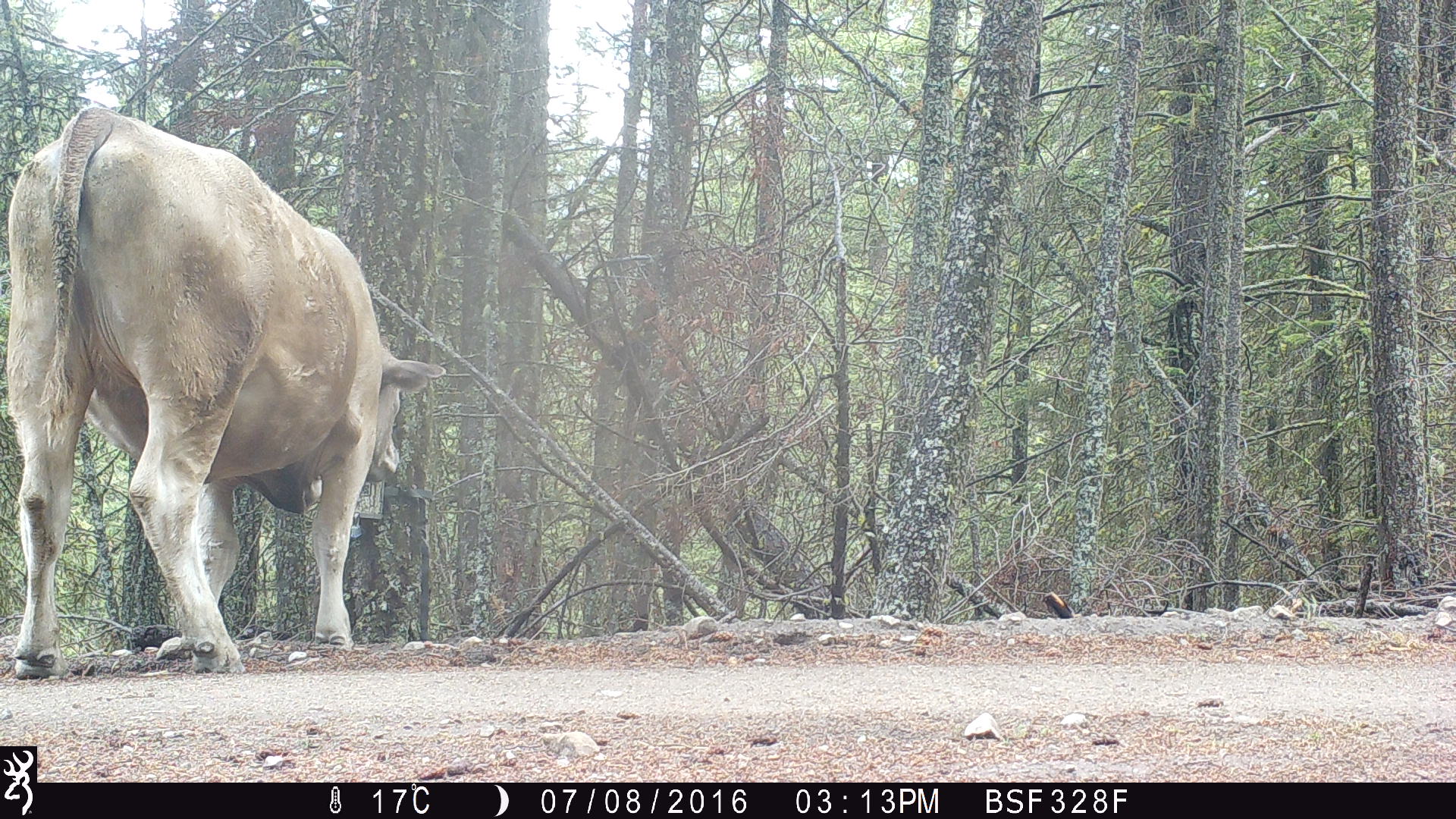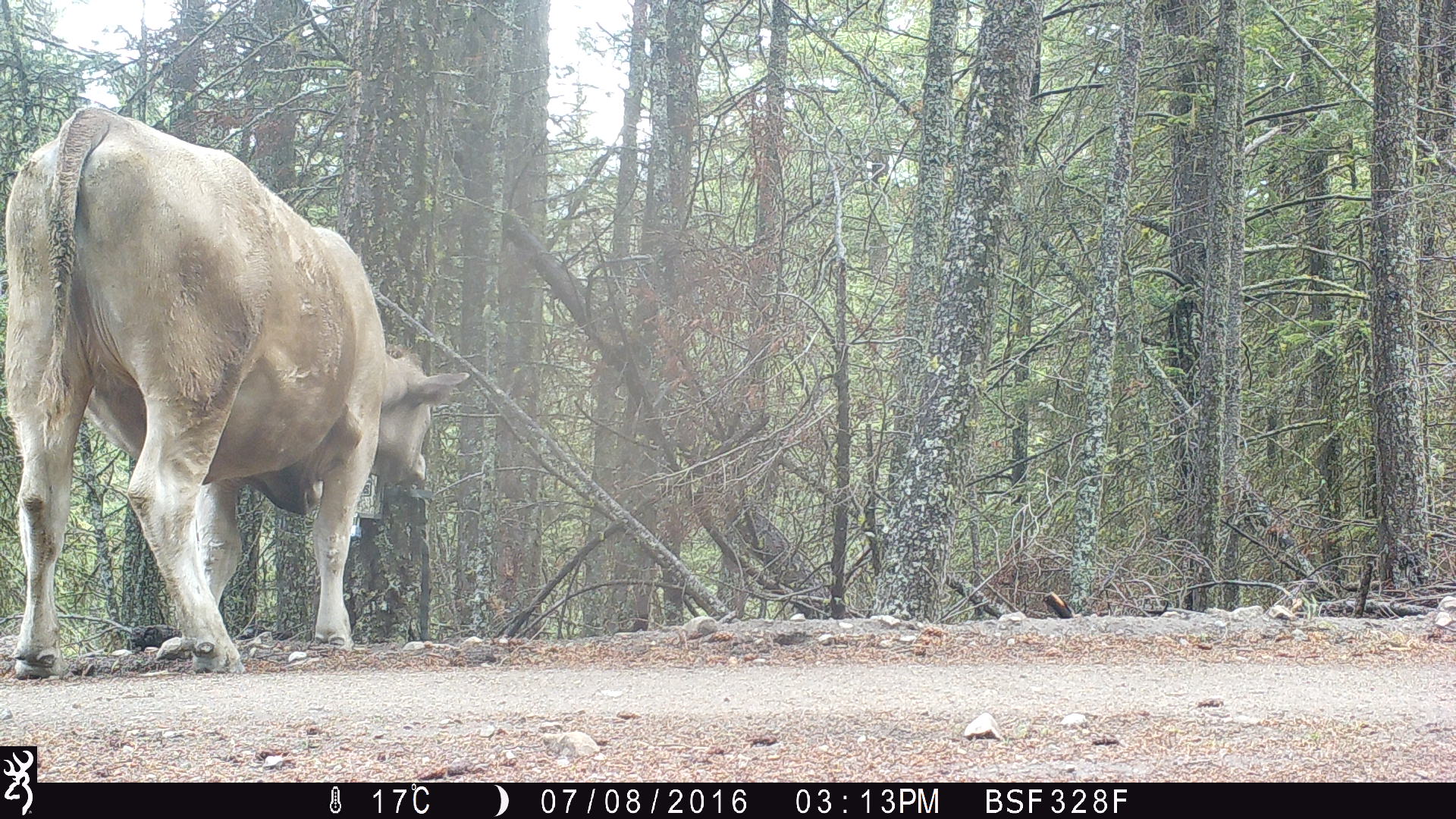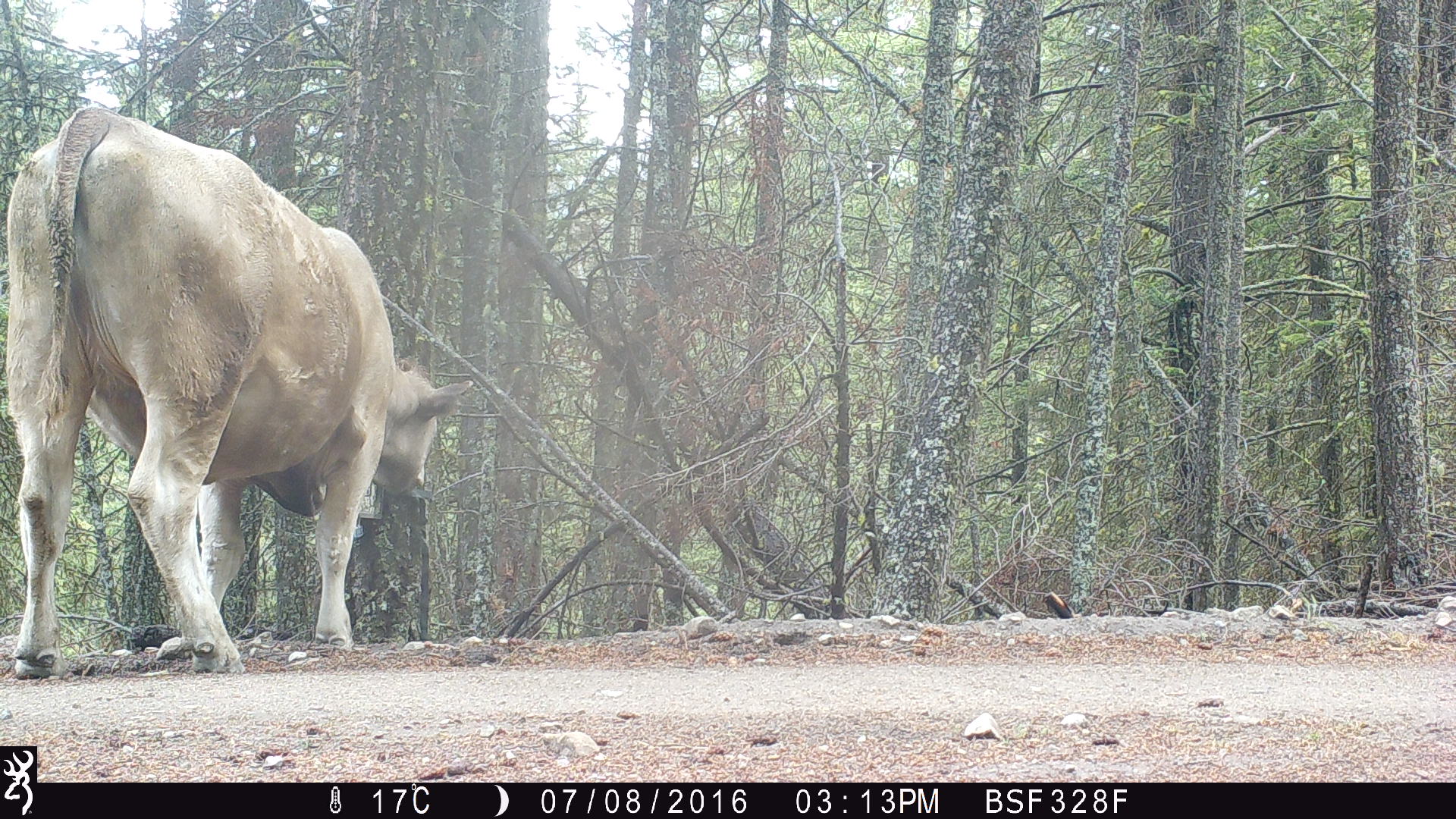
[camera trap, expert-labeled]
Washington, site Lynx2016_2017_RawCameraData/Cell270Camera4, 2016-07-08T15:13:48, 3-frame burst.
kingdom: Animalia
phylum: Chordata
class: Mammalia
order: Artiodactyla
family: Bovidae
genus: Bos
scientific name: Bos taurus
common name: domestic cattle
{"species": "domestic cattle (Bos taurus)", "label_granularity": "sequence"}